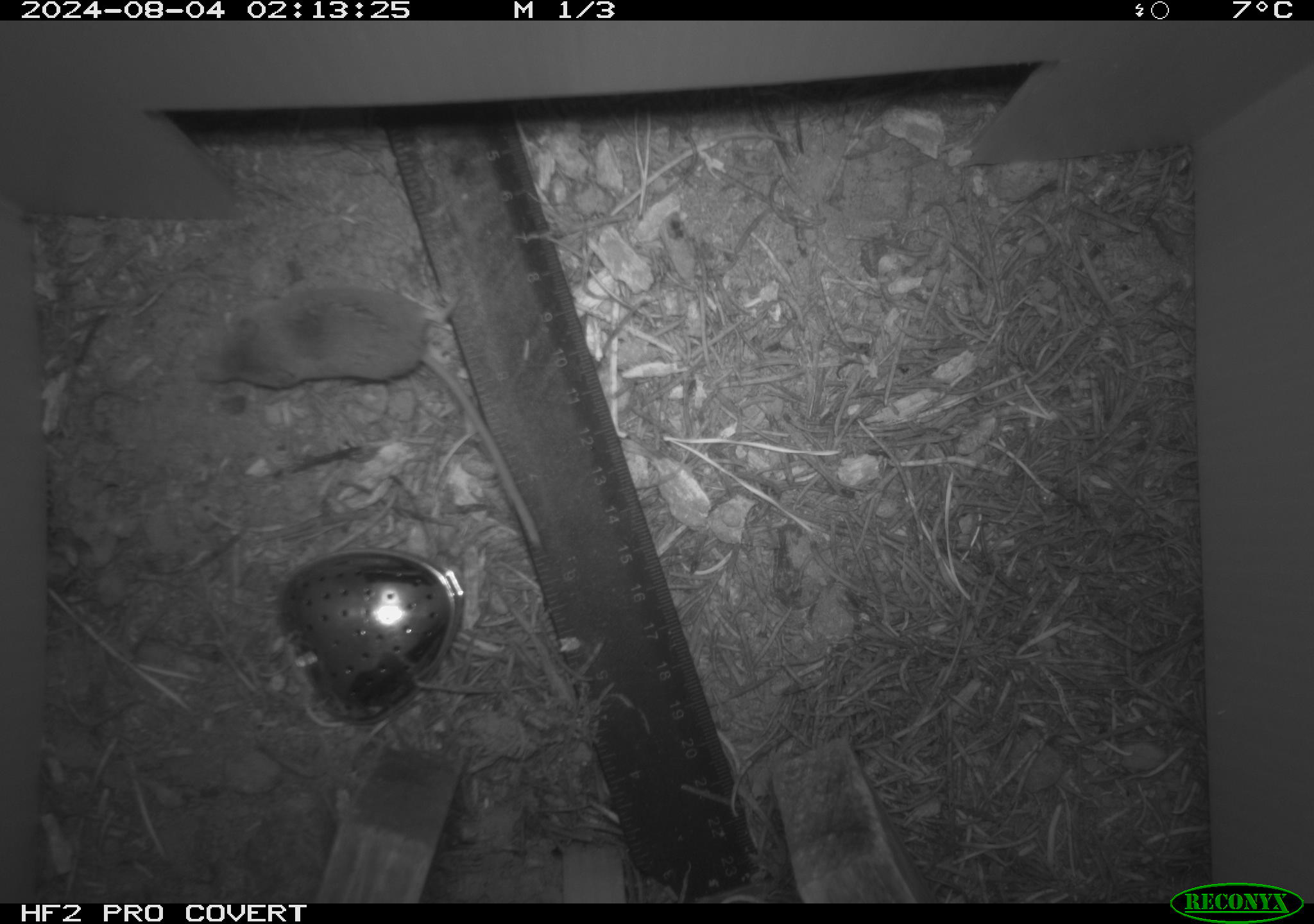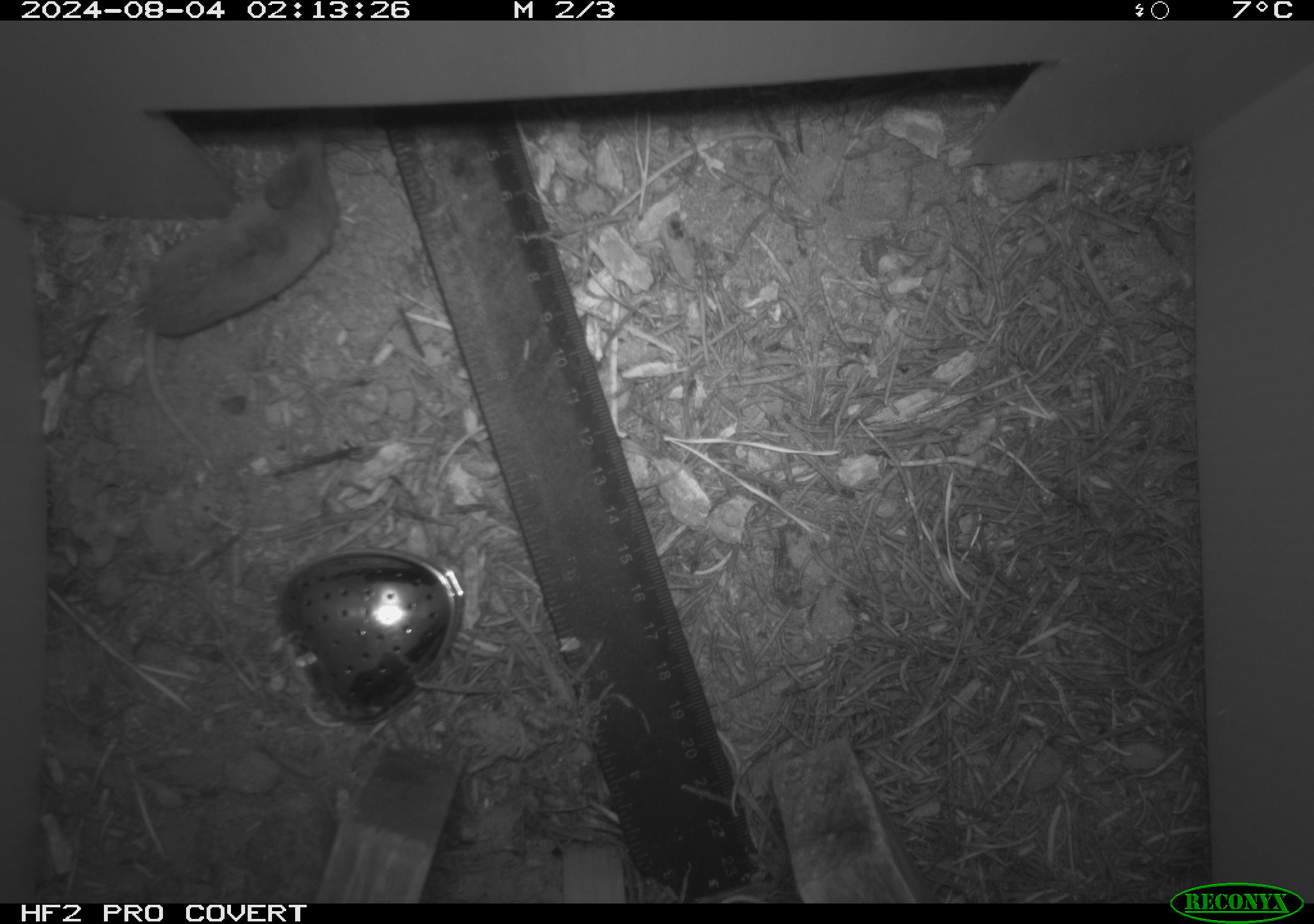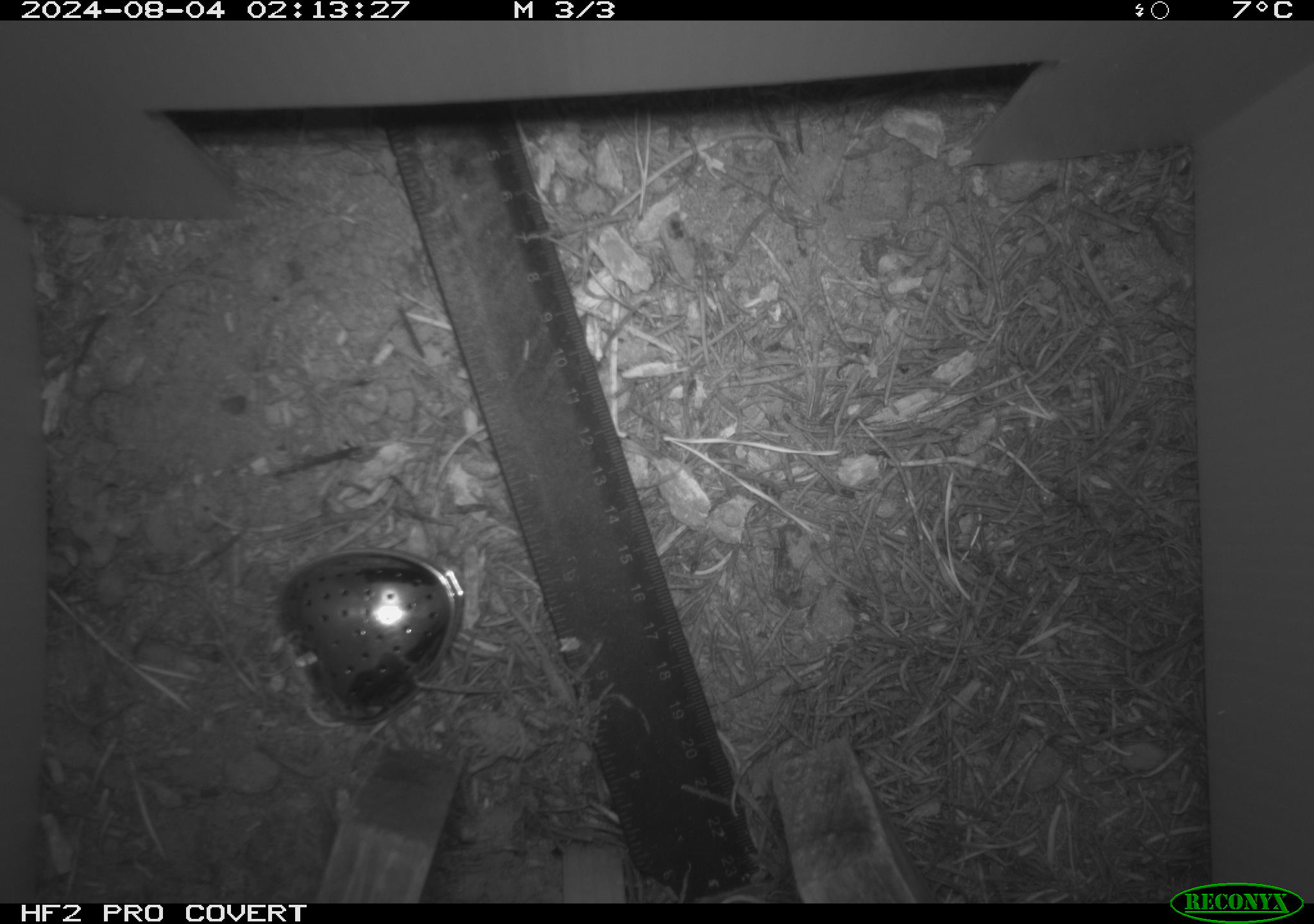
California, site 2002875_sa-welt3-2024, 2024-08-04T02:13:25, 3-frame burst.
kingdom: Animalia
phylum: Chordata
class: Mammalia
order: Eulipotyphla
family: Soricidae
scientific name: Soricidae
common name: shrews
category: soricidae family